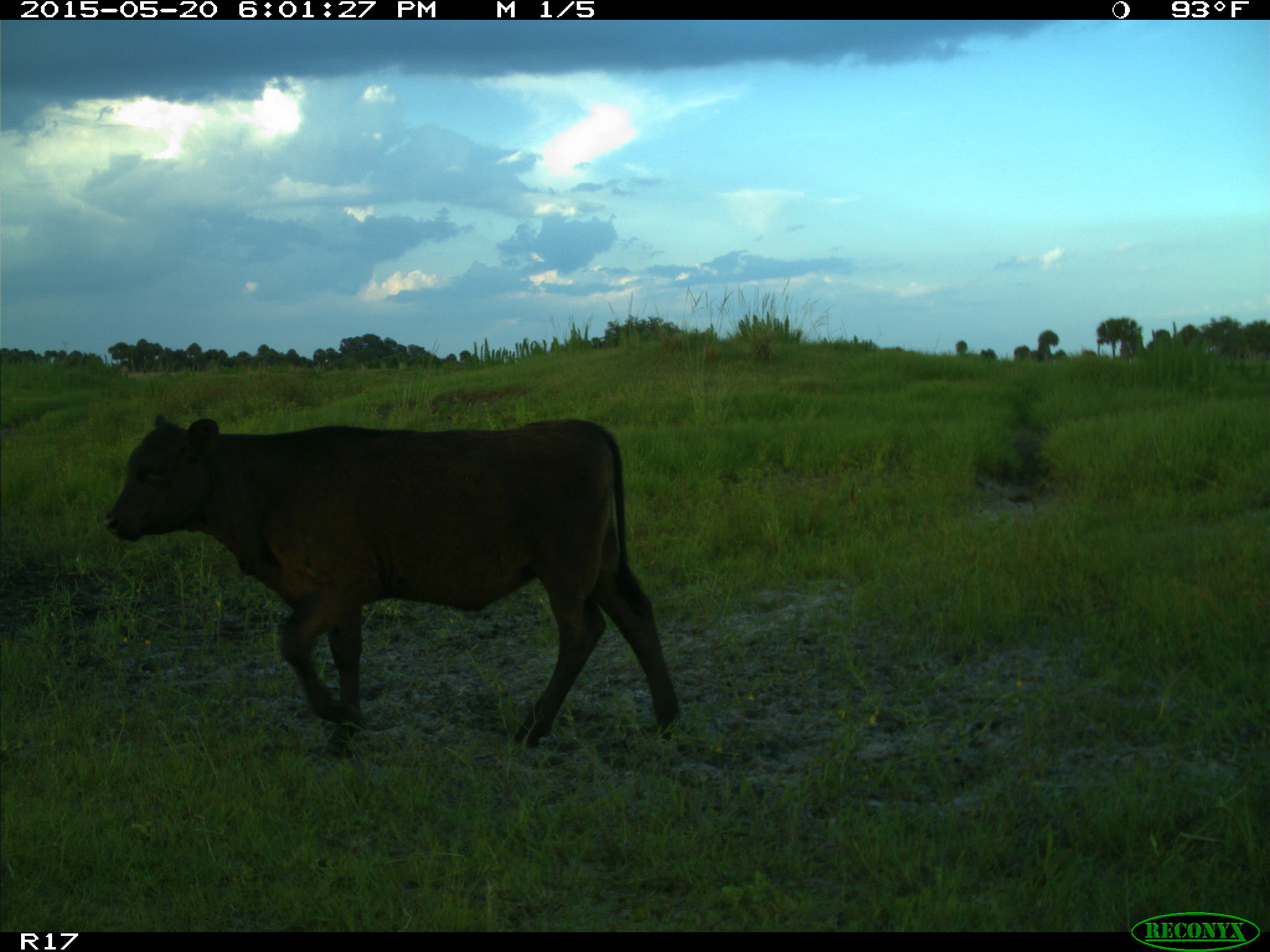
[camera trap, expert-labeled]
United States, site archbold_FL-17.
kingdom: Animalia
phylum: Chordata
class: Mammalia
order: Artiodactyla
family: Bovidae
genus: Bos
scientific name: Bos taurus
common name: domestic cow